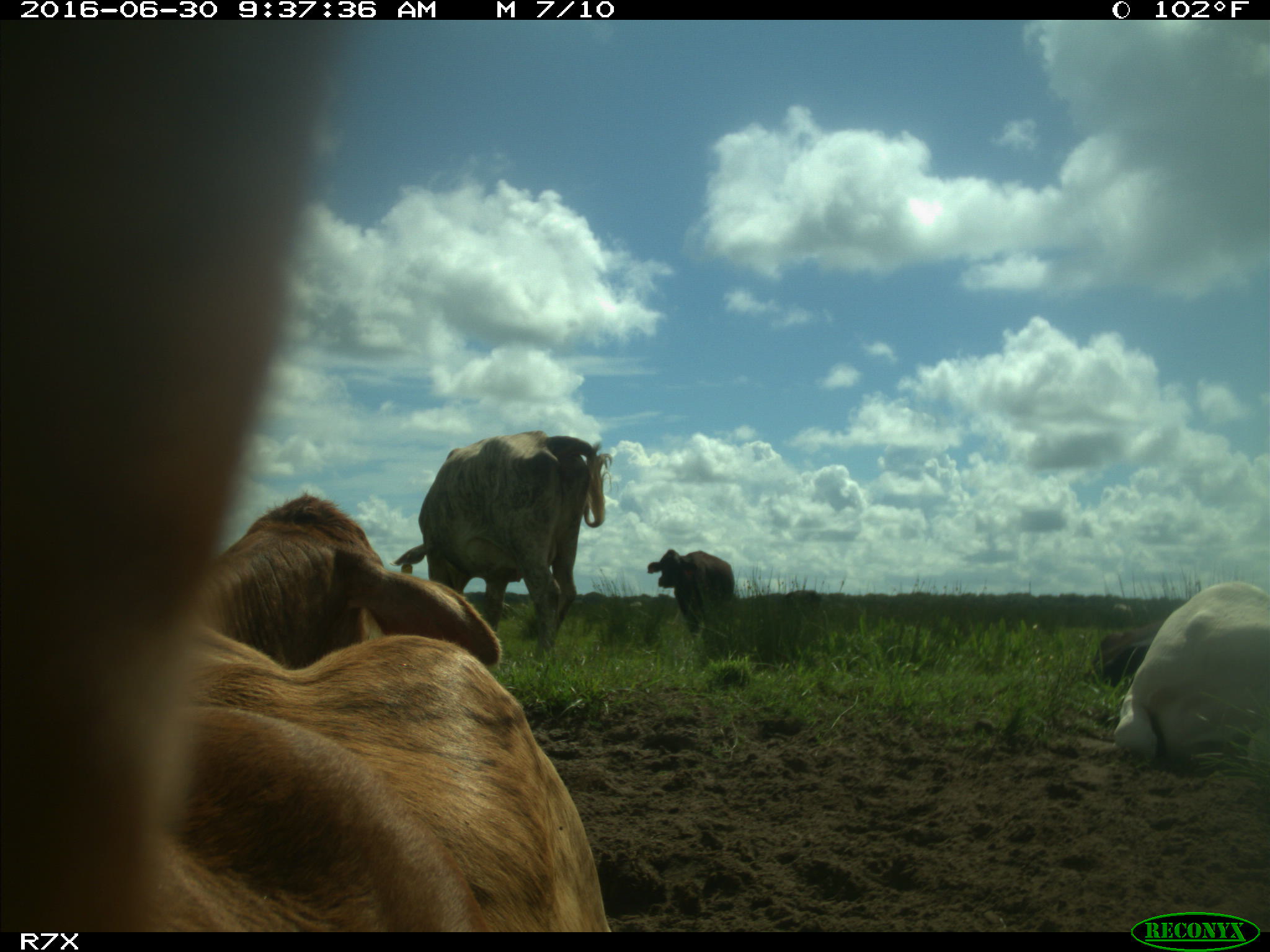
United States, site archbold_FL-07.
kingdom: Animalia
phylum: Chordata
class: Mammalia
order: Artiodactyla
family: Bovidae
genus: Bos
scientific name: Bos taurus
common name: domestic cow